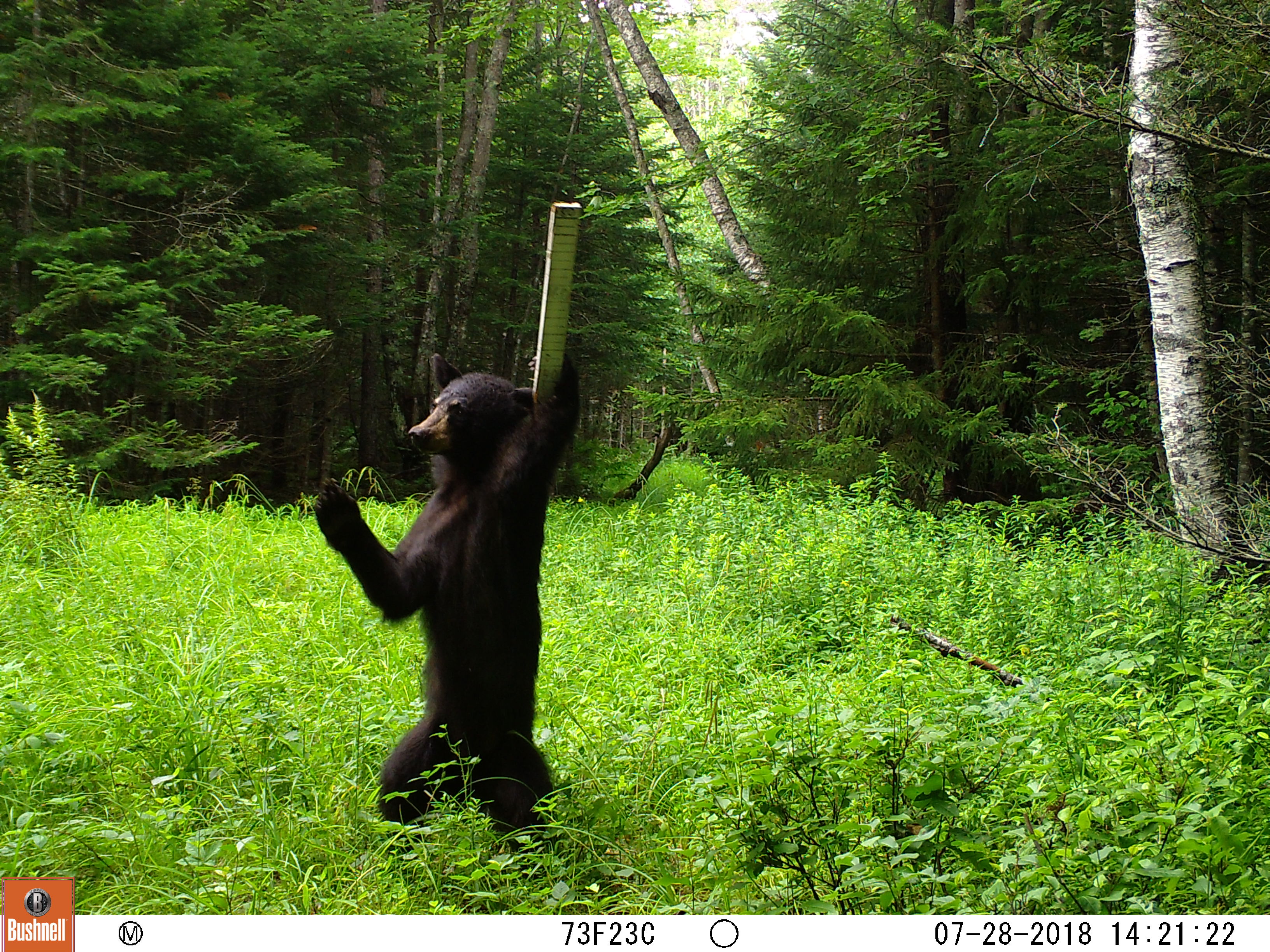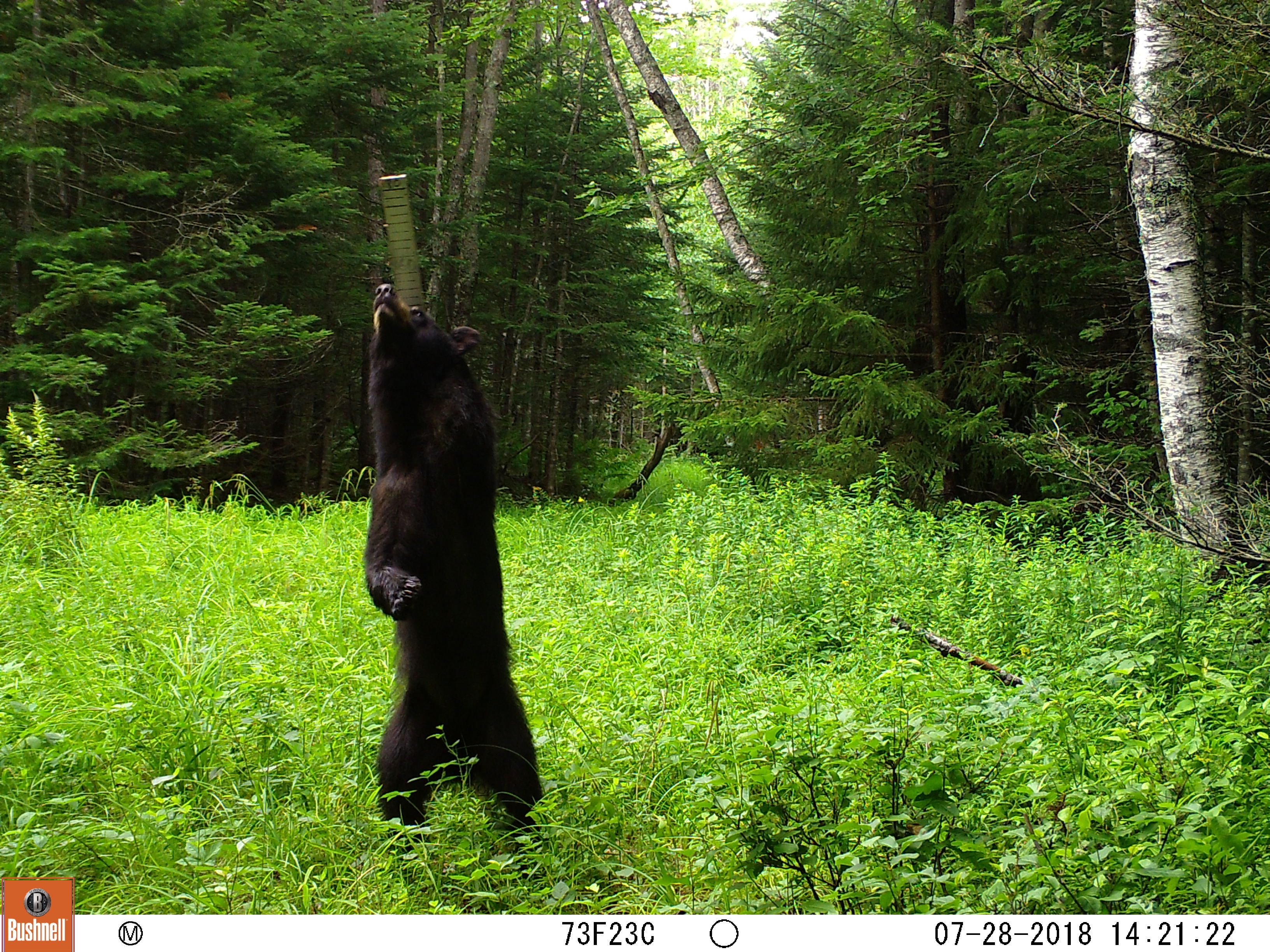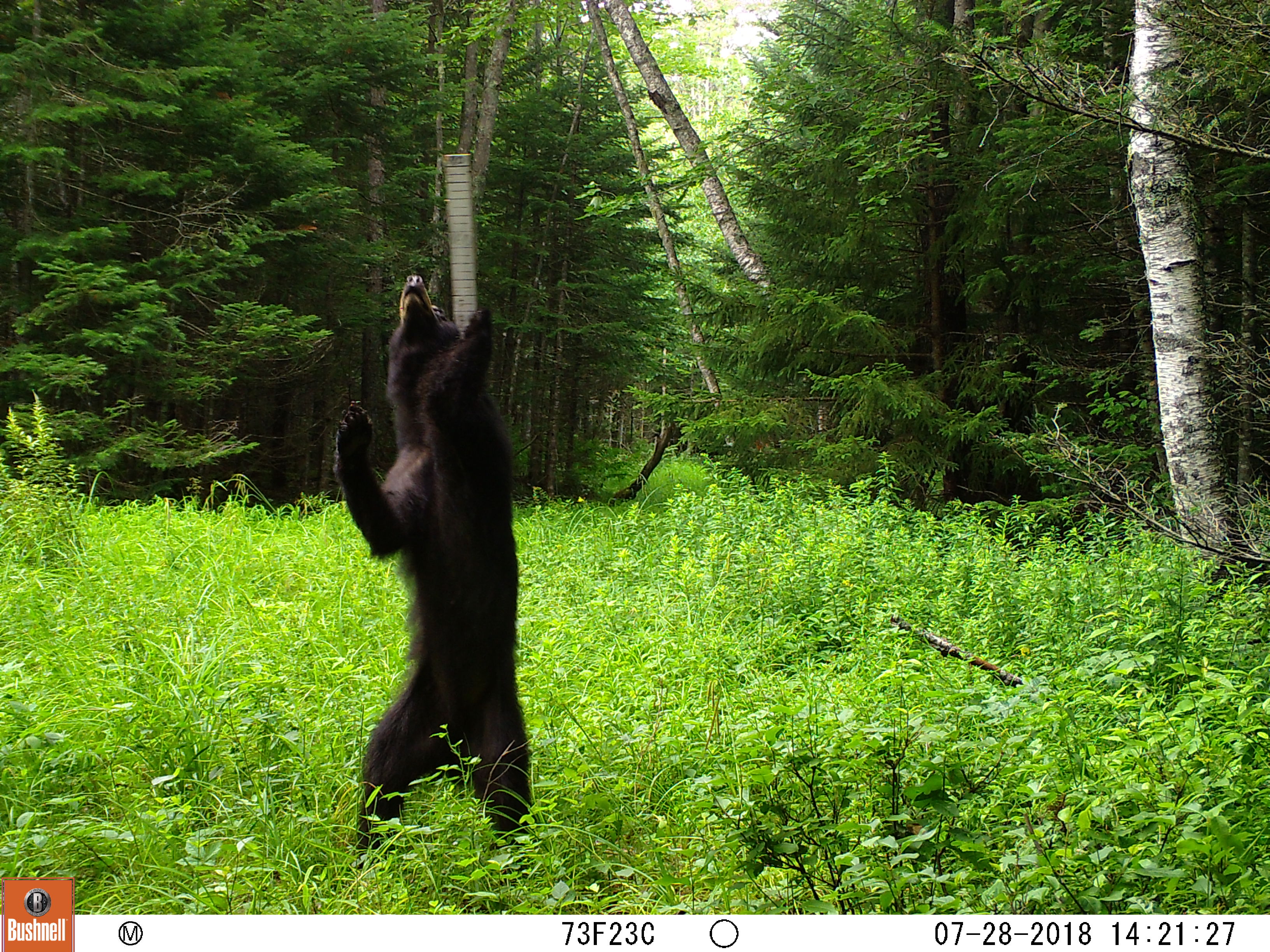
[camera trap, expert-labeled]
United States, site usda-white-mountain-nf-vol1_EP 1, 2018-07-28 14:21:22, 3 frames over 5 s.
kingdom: Animalia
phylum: Chordata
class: Mammalia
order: Carnivora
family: Ursidae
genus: Ursus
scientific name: Ursus americanus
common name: black bear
Black bear (Ursus americanus).